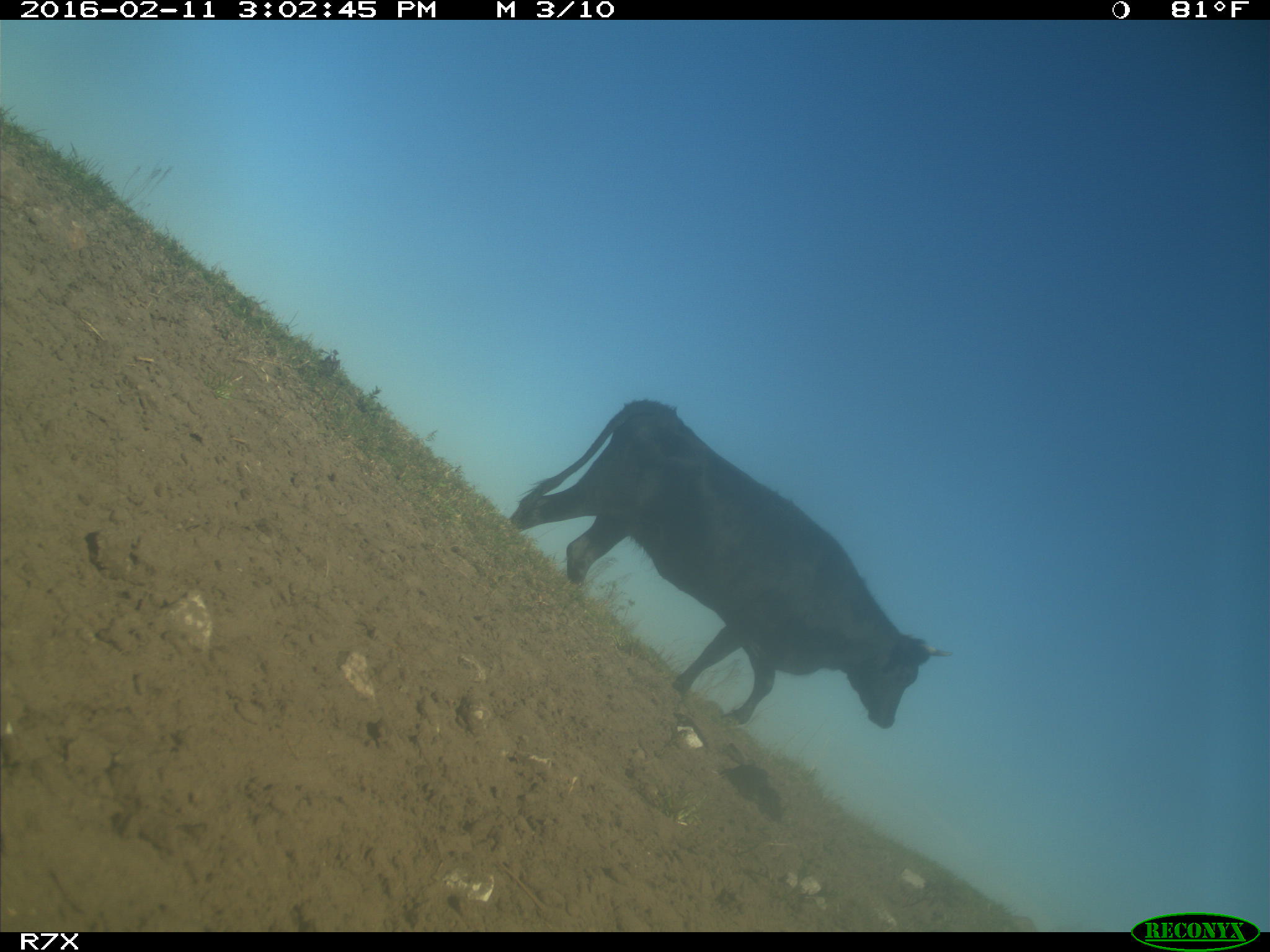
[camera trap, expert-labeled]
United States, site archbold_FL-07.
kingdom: Animalia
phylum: Chordata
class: Mammalia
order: Artiodactyla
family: Bovidae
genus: Bos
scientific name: Bos taurus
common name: domestic cow